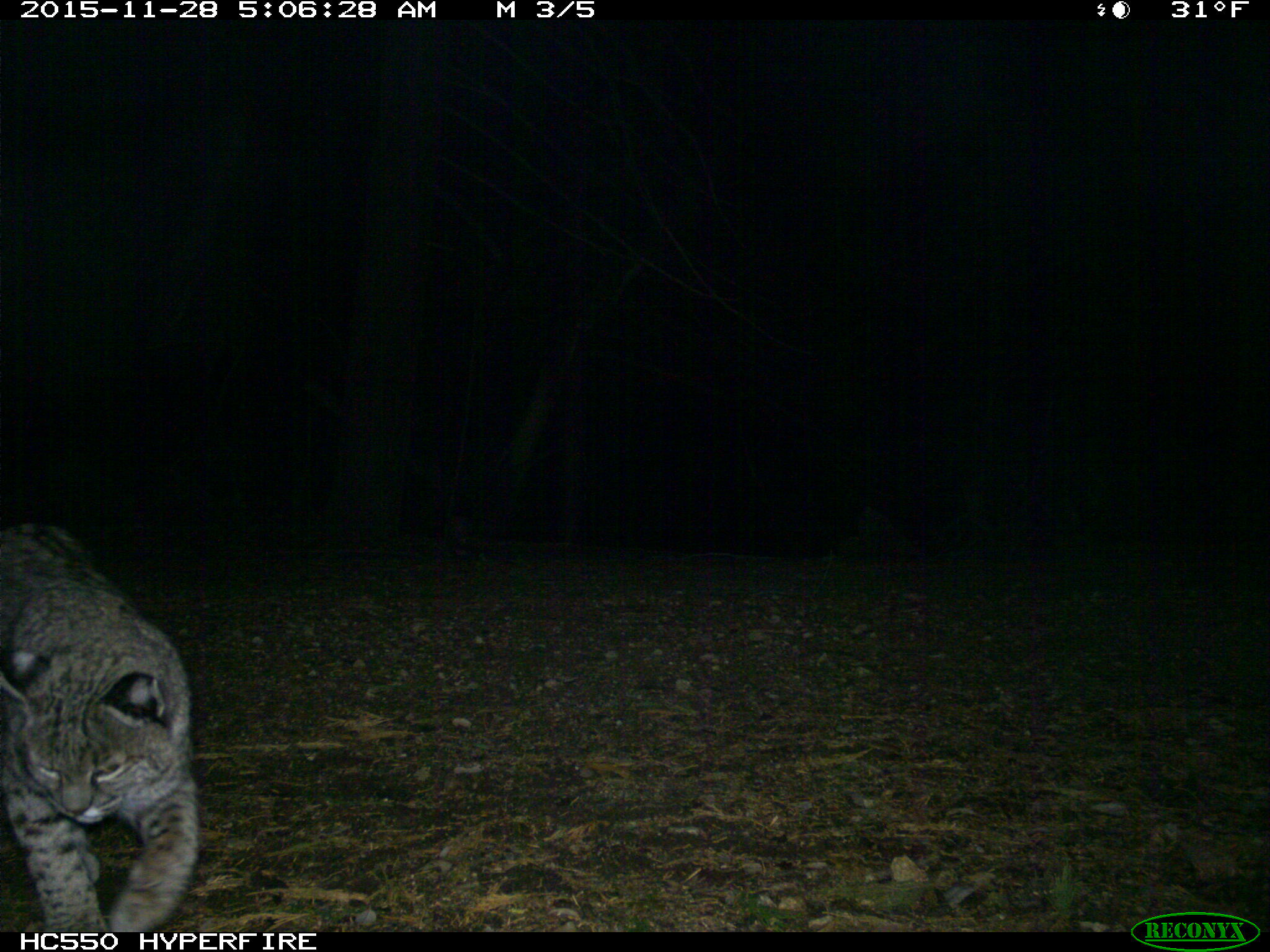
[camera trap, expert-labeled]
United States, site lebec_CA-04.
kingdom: Animalia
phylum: Chordata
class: Mammalia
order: Carnivora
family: Felidae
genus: Lynx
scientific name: Lynx rufus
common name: bobcat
Lynx rufus (bobcat).